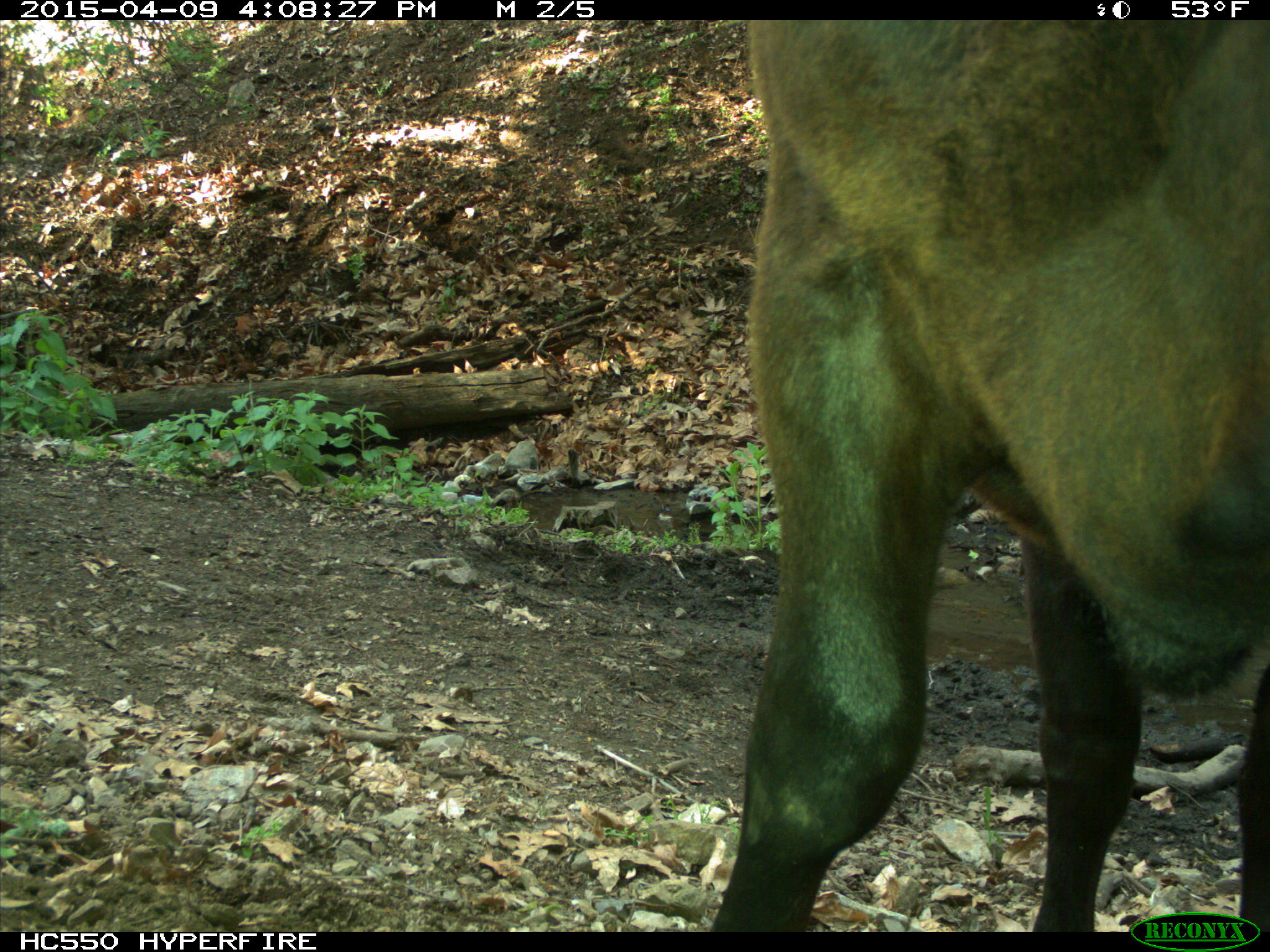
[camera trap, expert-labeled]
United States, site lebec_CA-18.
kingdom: Animalia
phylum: Chordata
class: Mammalia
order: Artiodactyla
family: Bovidae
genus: Bos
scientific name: Bos taurus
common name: domestic cow